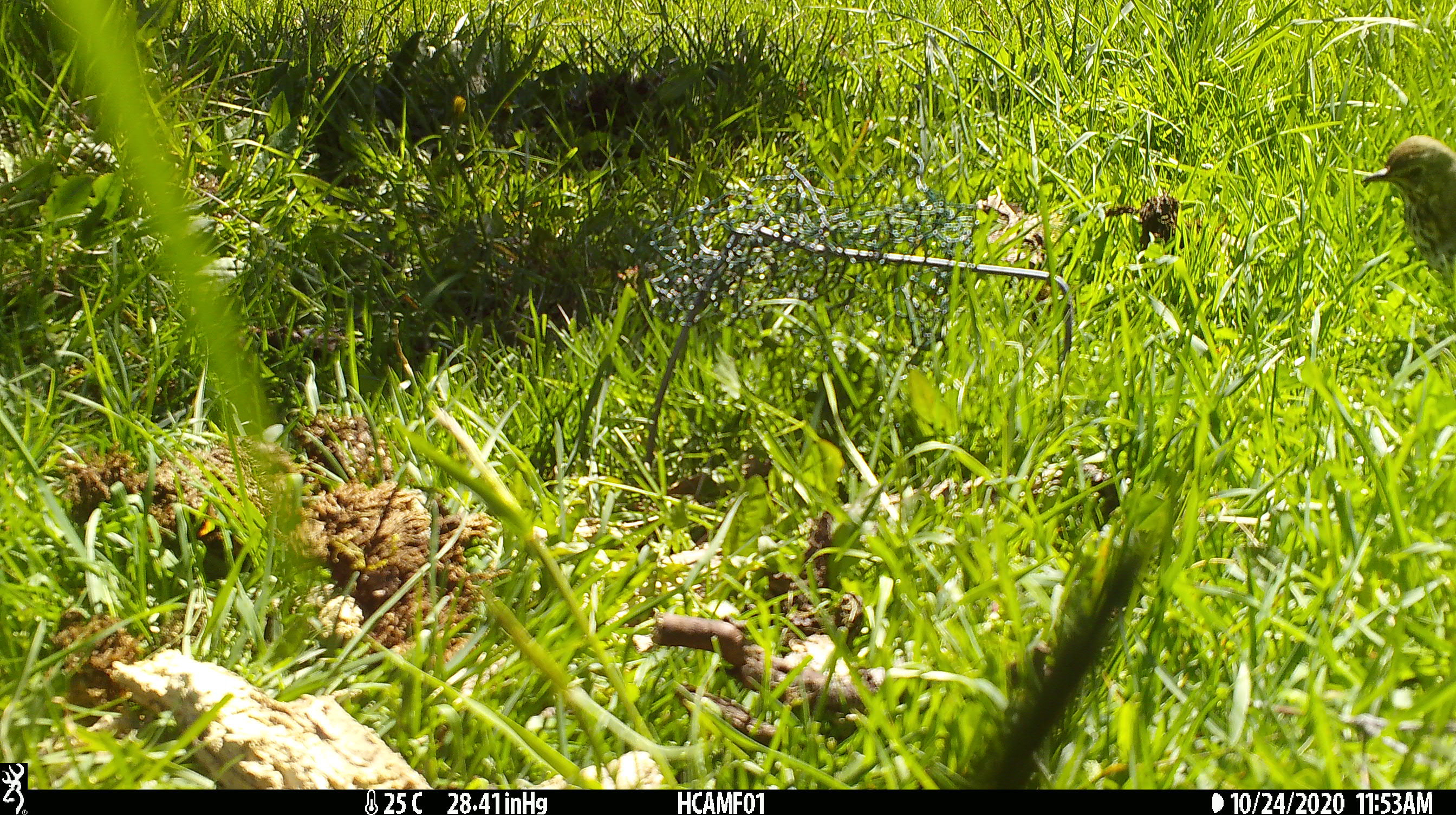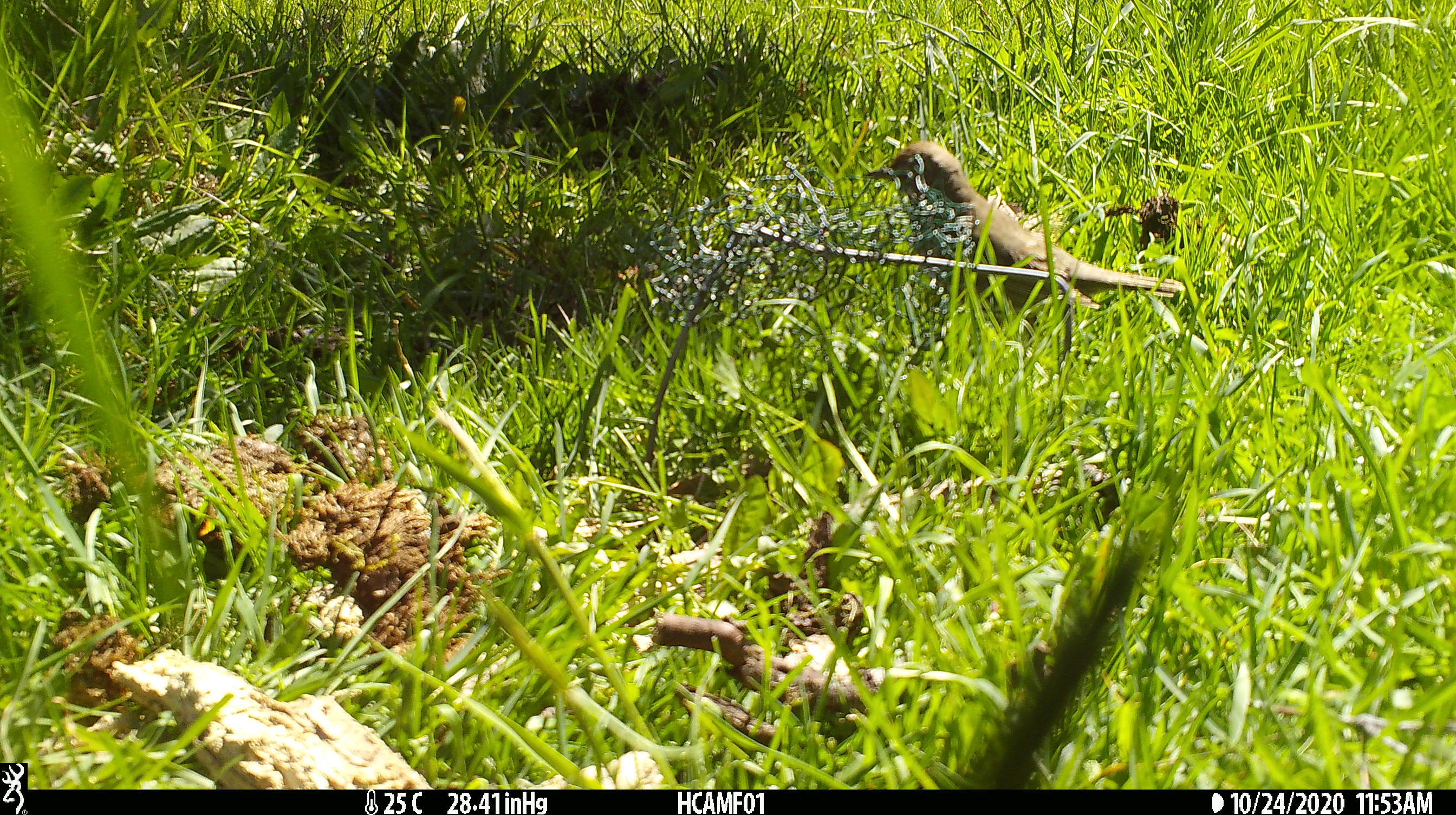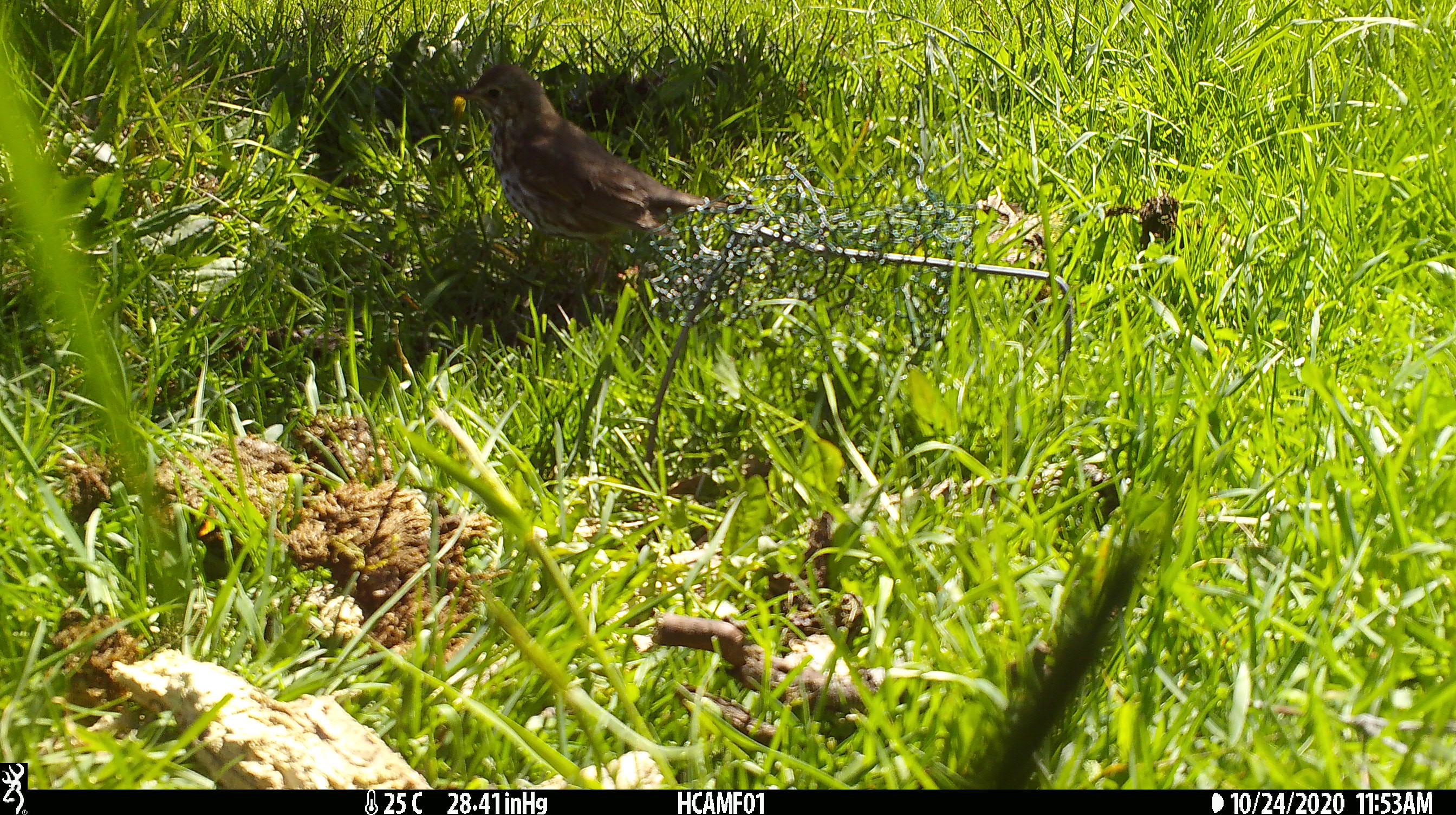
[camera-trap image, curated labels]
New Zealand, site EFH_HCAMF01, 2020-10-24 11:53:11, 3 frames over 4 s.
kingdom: Animalia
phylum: Chordata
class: Aves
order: Passeriformes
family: Turdidae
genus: Turdus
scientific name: Turdus philomelos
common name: song thrush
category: thrush